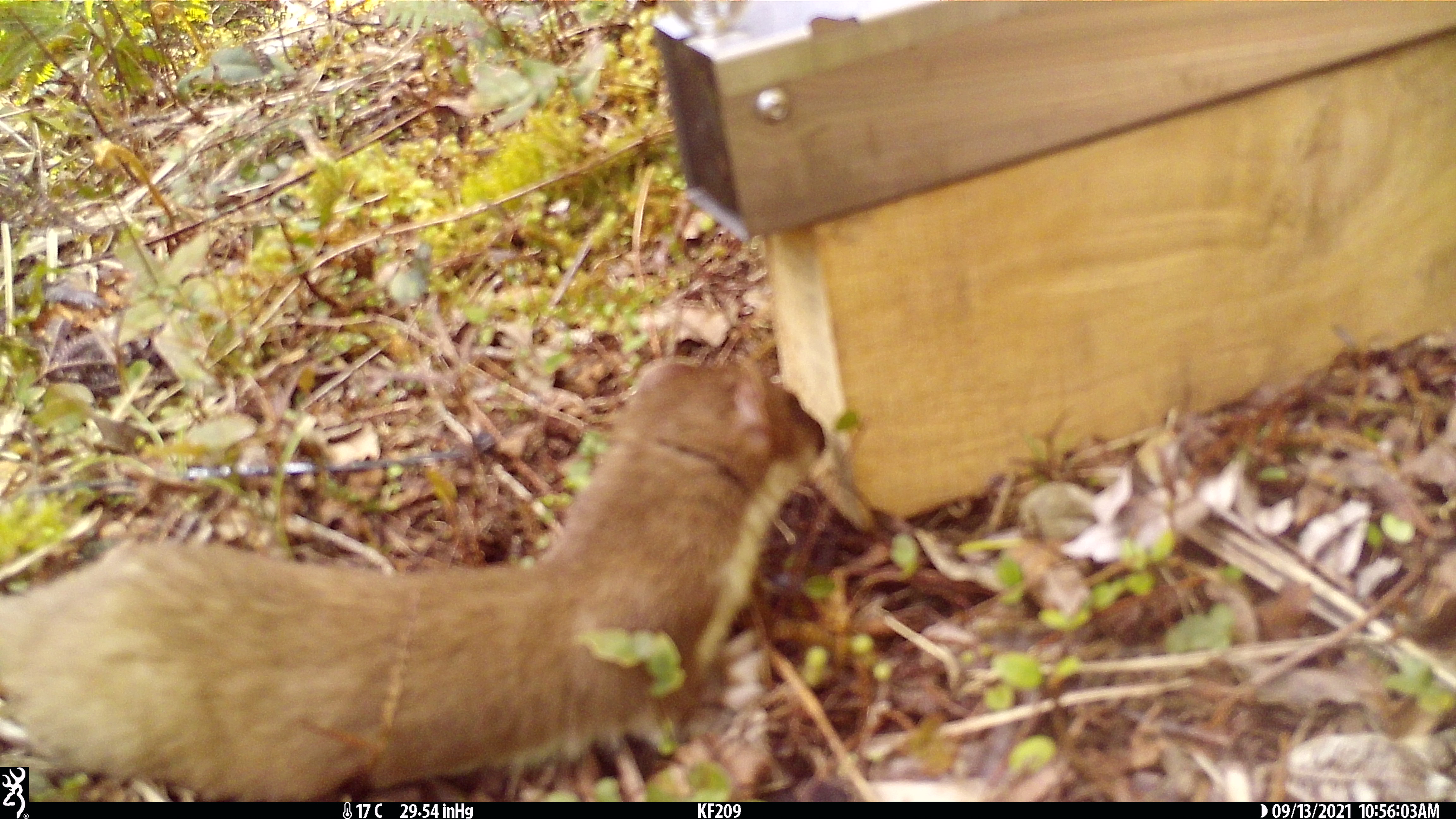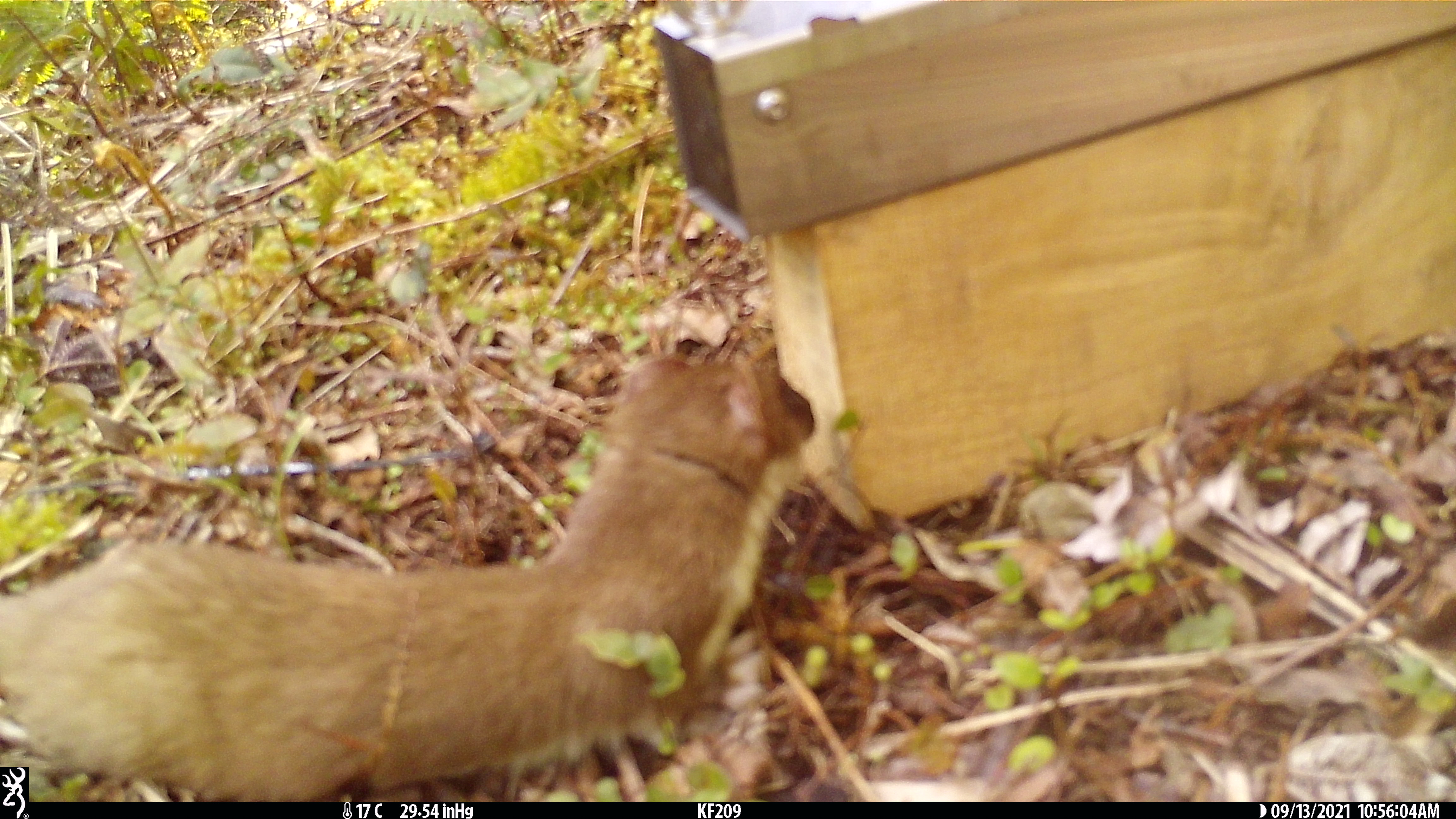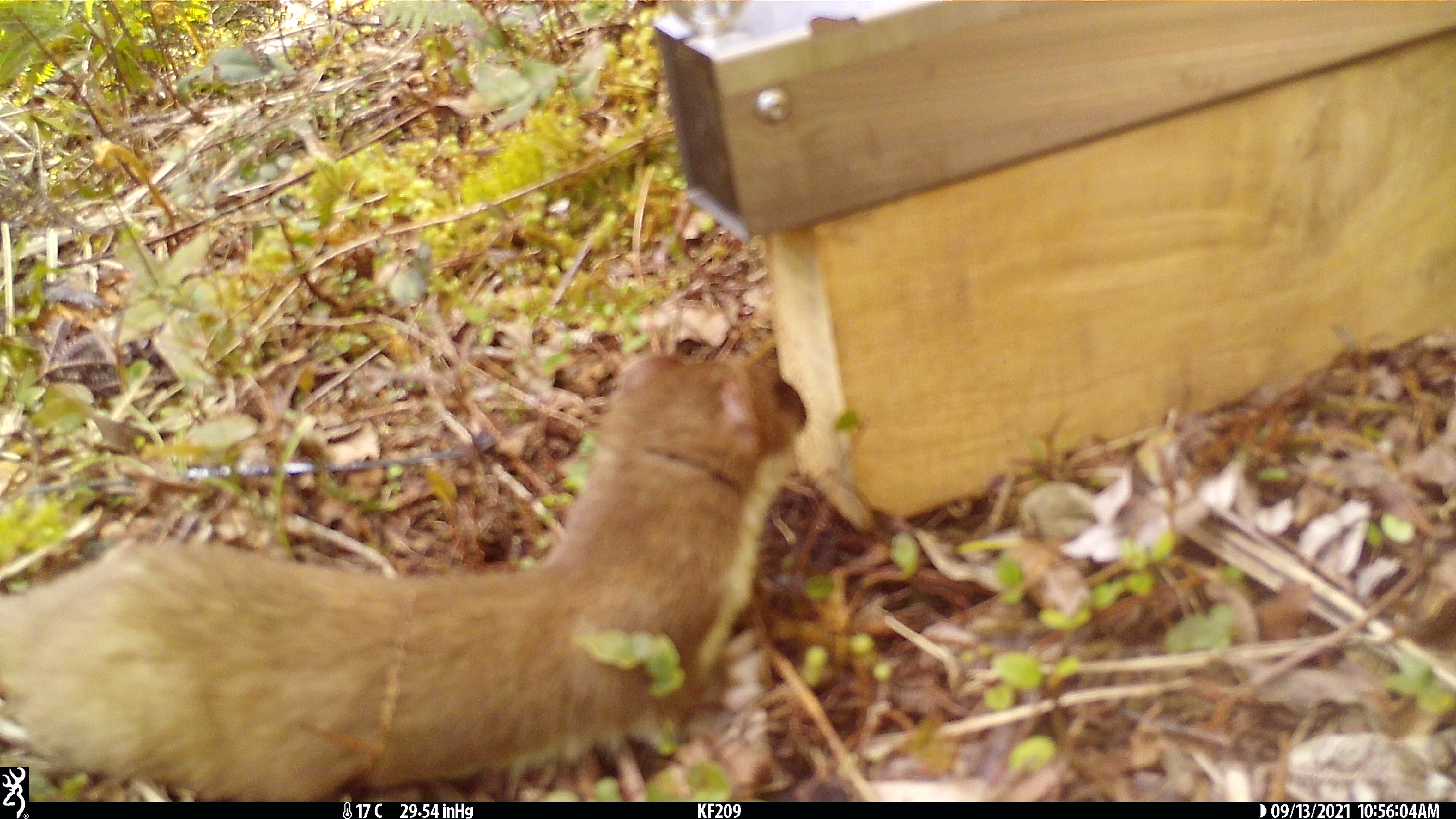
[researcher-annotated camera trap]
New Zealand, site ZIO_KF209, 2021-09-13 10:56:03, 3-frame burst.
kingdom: Animalia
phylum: Chordata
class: Mammalia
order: Carnivora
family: Mustelidae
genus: Mustela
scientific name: Mustela erminea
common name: stoat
Stoat (Mustela erminea).